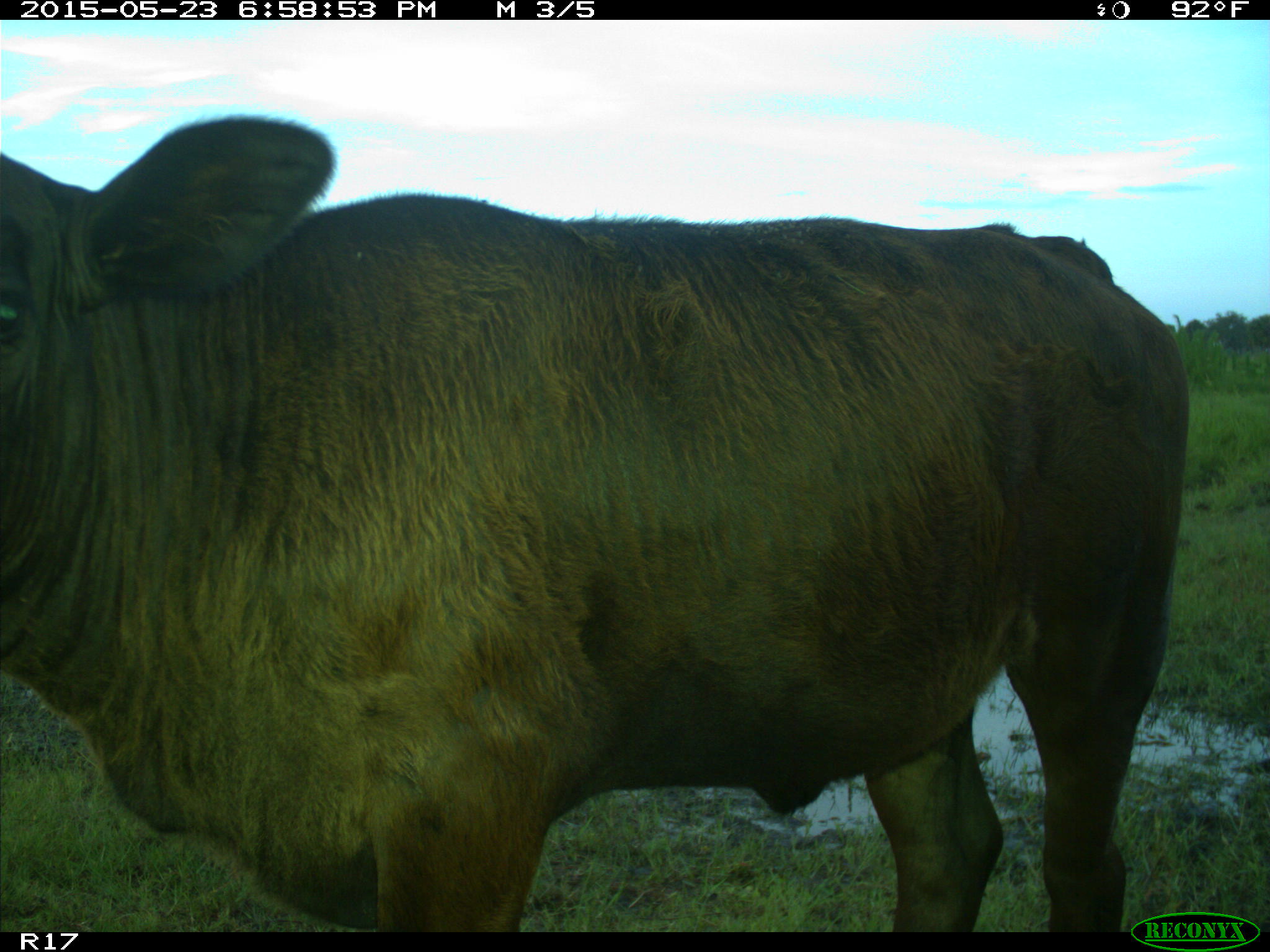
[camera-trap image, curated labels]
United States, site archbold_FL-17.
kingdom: Animalia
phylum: Chordata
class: Mammalia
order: Artiodactyla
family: Bovidae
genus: Bos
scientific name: Bos taurus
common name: domestic cow